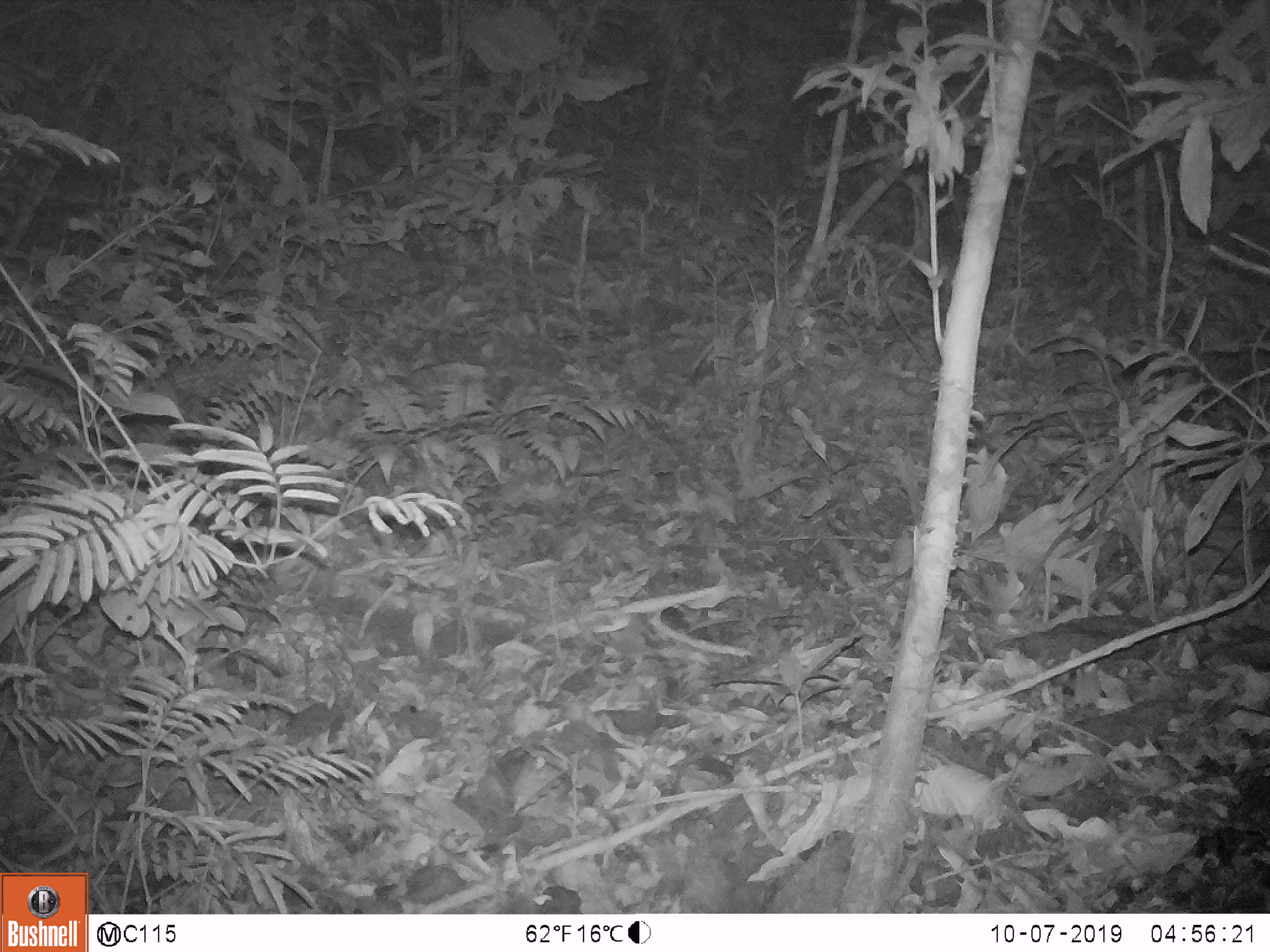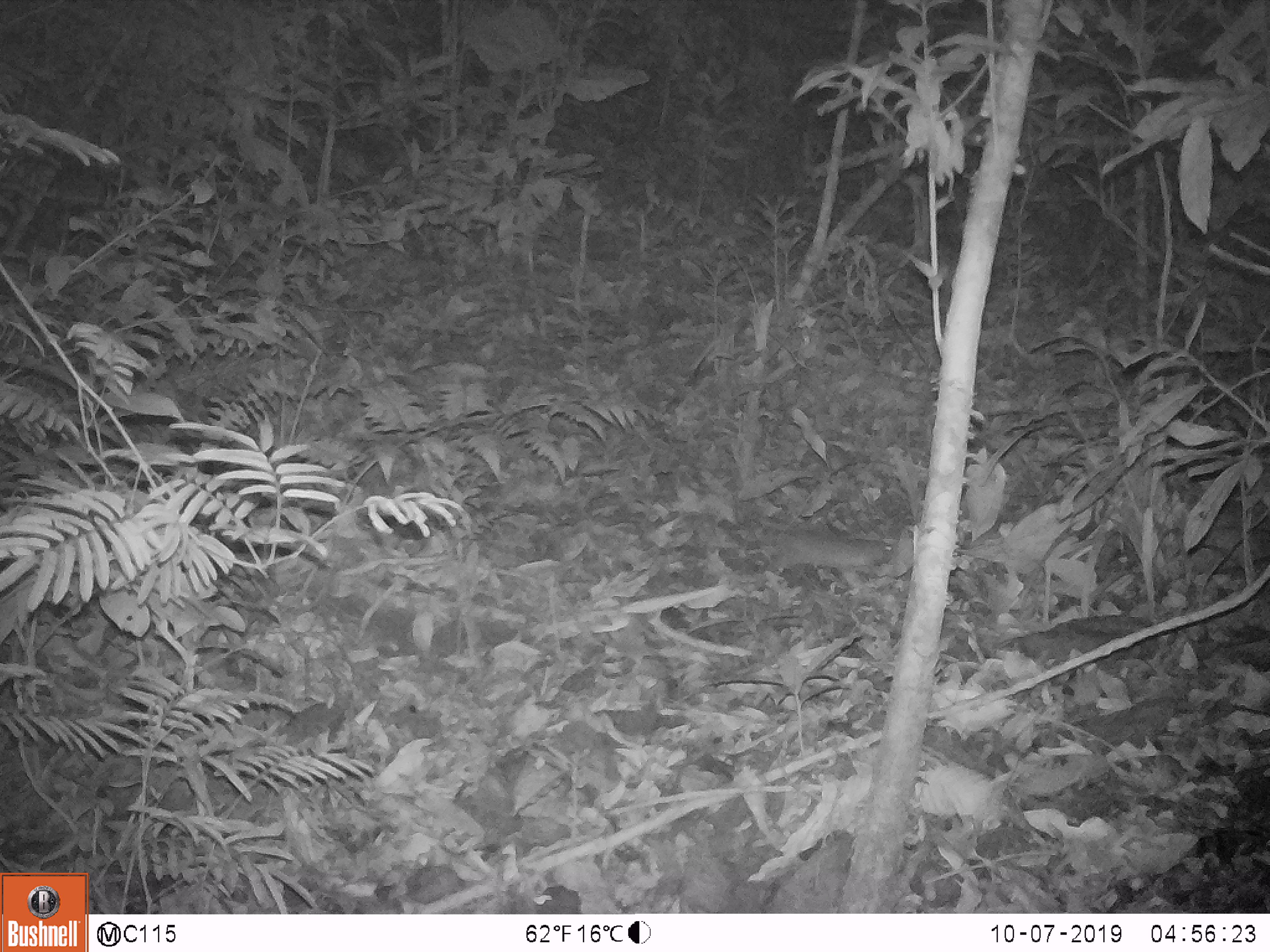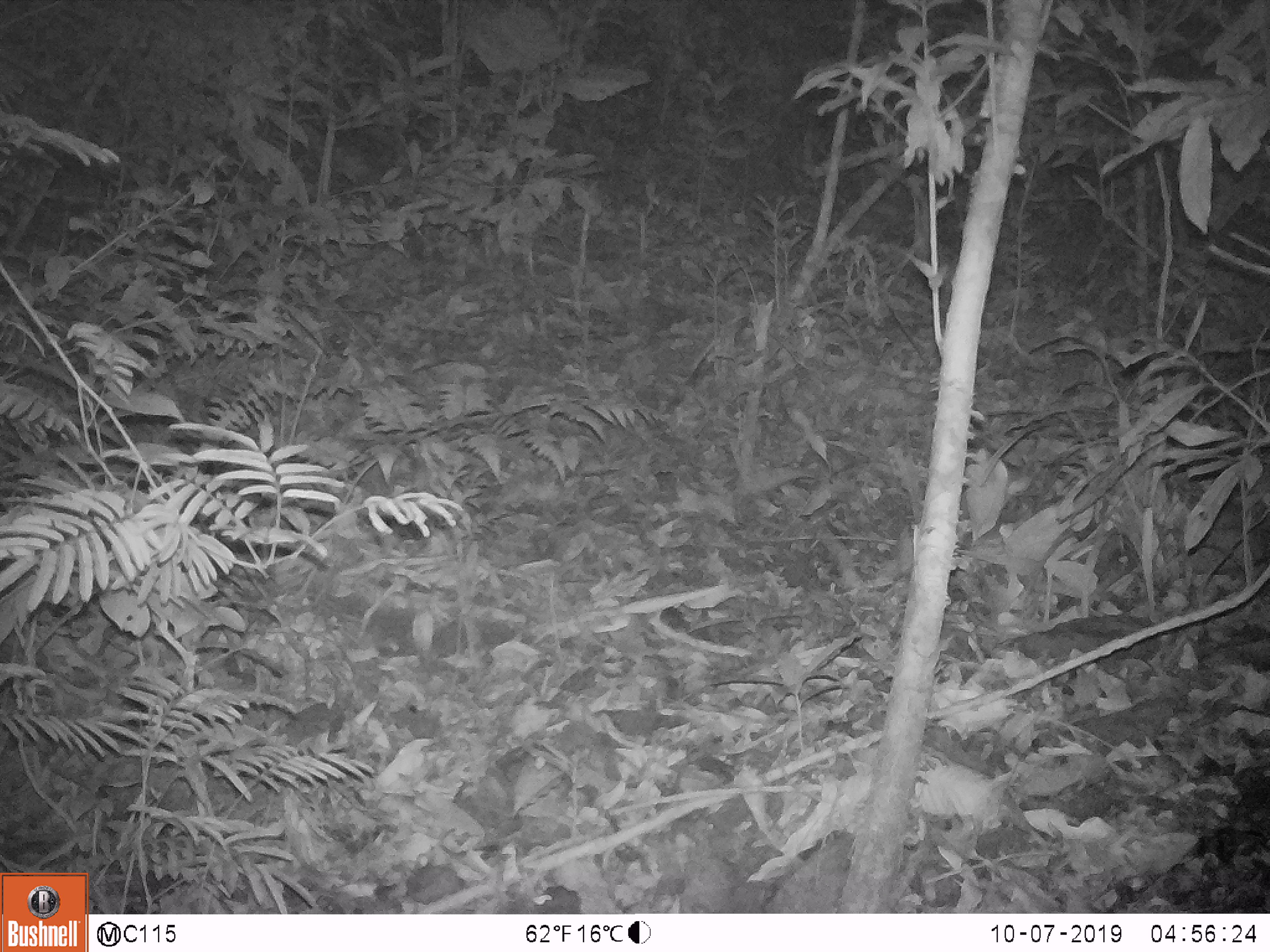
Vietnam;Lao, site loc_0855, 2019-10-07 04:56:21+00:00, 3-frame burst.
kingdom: Animalia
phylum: Chordata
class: Mammalia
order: Rodentia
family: Muridae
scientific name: Muridae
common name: old-world mice and rats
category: unidentified murid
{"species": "unidentified murid (old-world mice and rats) (Muridae)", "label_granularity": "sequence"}